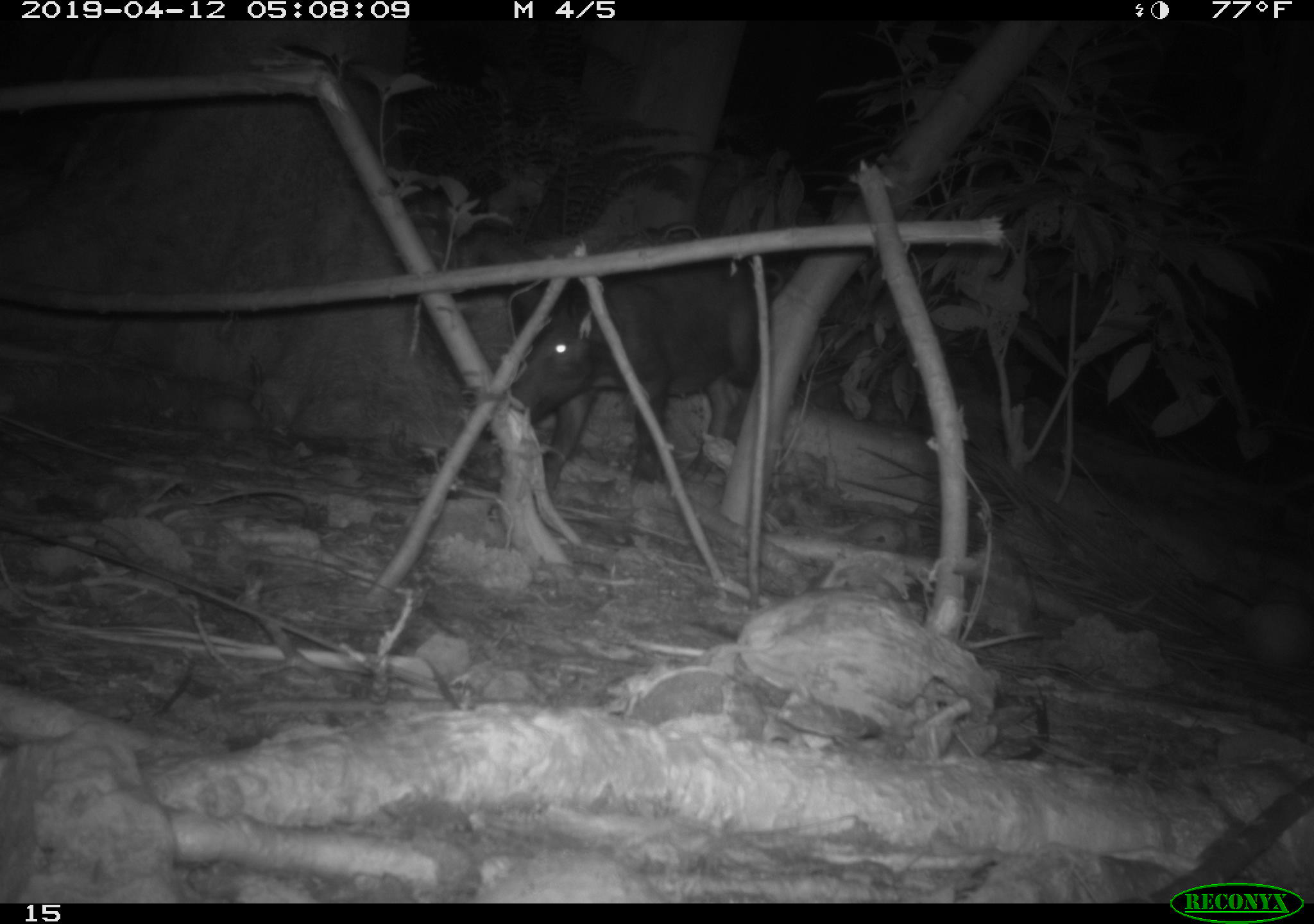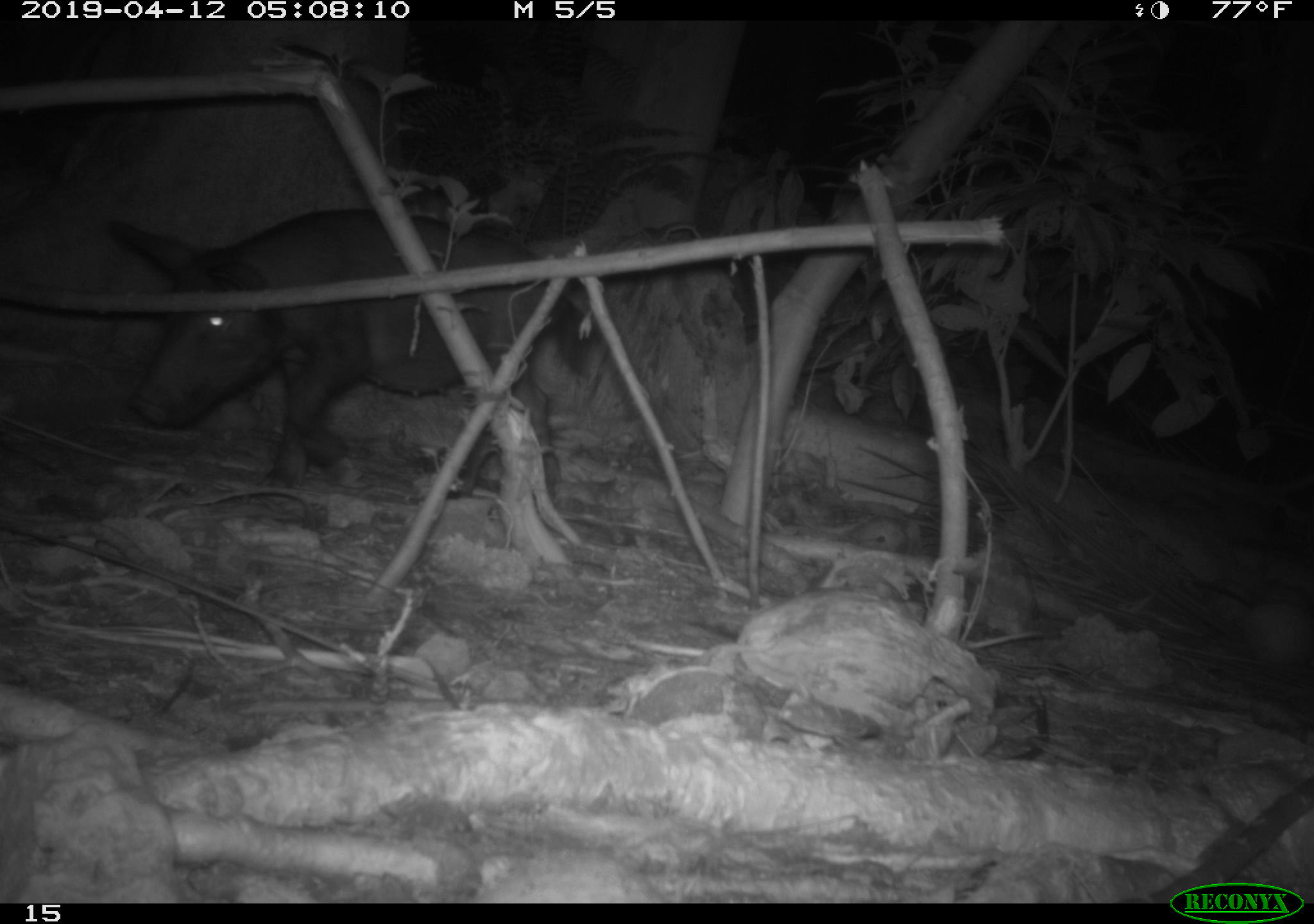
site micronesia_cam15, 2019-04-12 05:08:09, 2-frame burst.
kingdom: Animalia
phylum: Chordata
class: Mammalia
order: Artiodactyla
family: Suidae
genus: Sus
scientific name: Sus scrofa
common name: pig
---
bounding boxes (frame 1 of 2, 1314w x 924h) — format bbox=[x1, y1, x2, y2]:
pig: bbox=[505, 244, 783, 498]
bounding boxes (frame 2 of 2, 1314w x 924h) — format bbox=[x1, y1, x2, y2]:
pig: bbox=[110, 200, 595, 502]